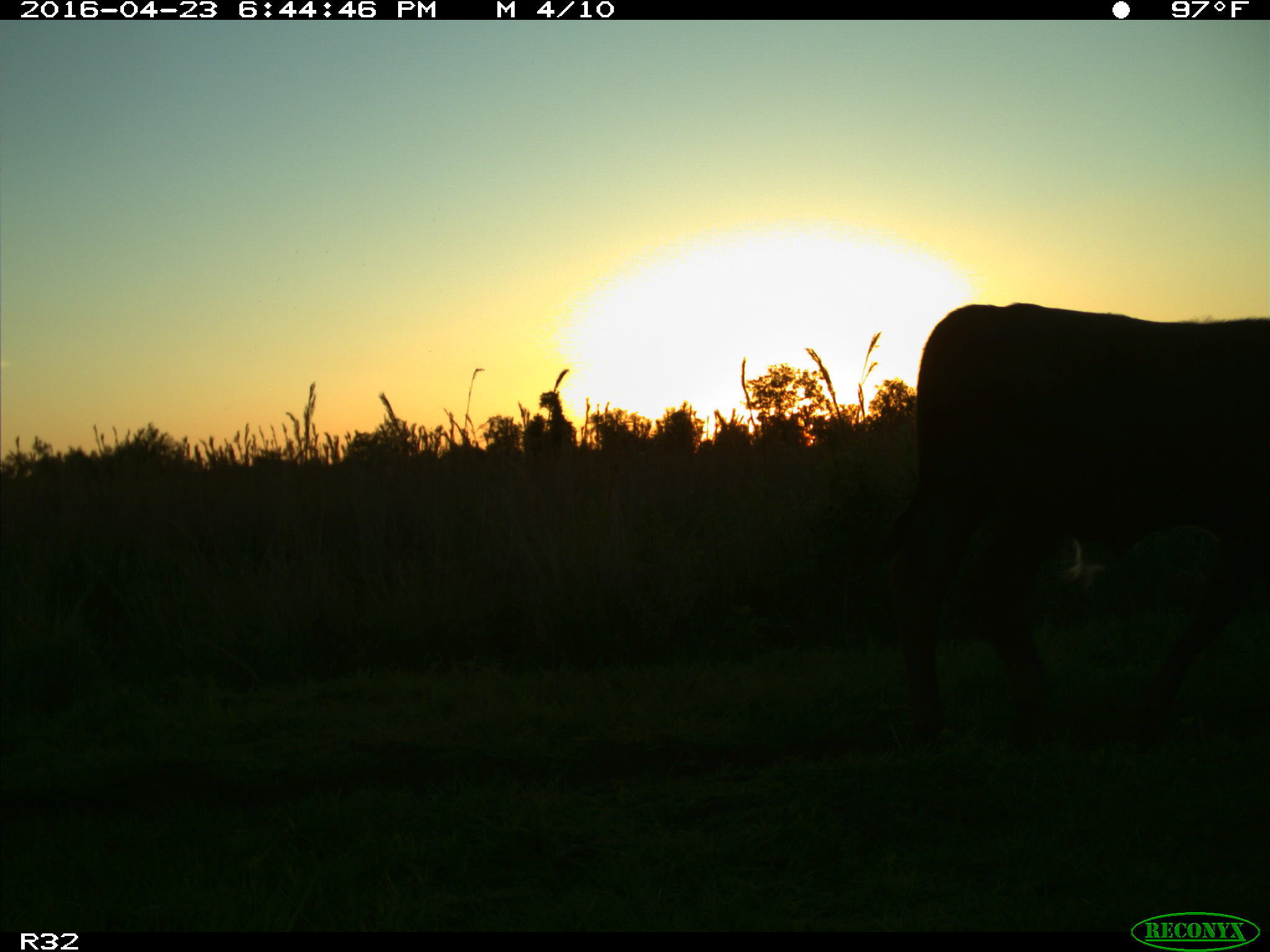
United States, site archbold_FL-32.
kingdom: Animalia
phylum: Chordata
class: Mammalia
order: Artiodactyla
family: Bovidae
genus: Bos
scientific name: Bos taurus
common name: domestic cow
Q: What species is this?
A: Bos taurus (domestic cow).